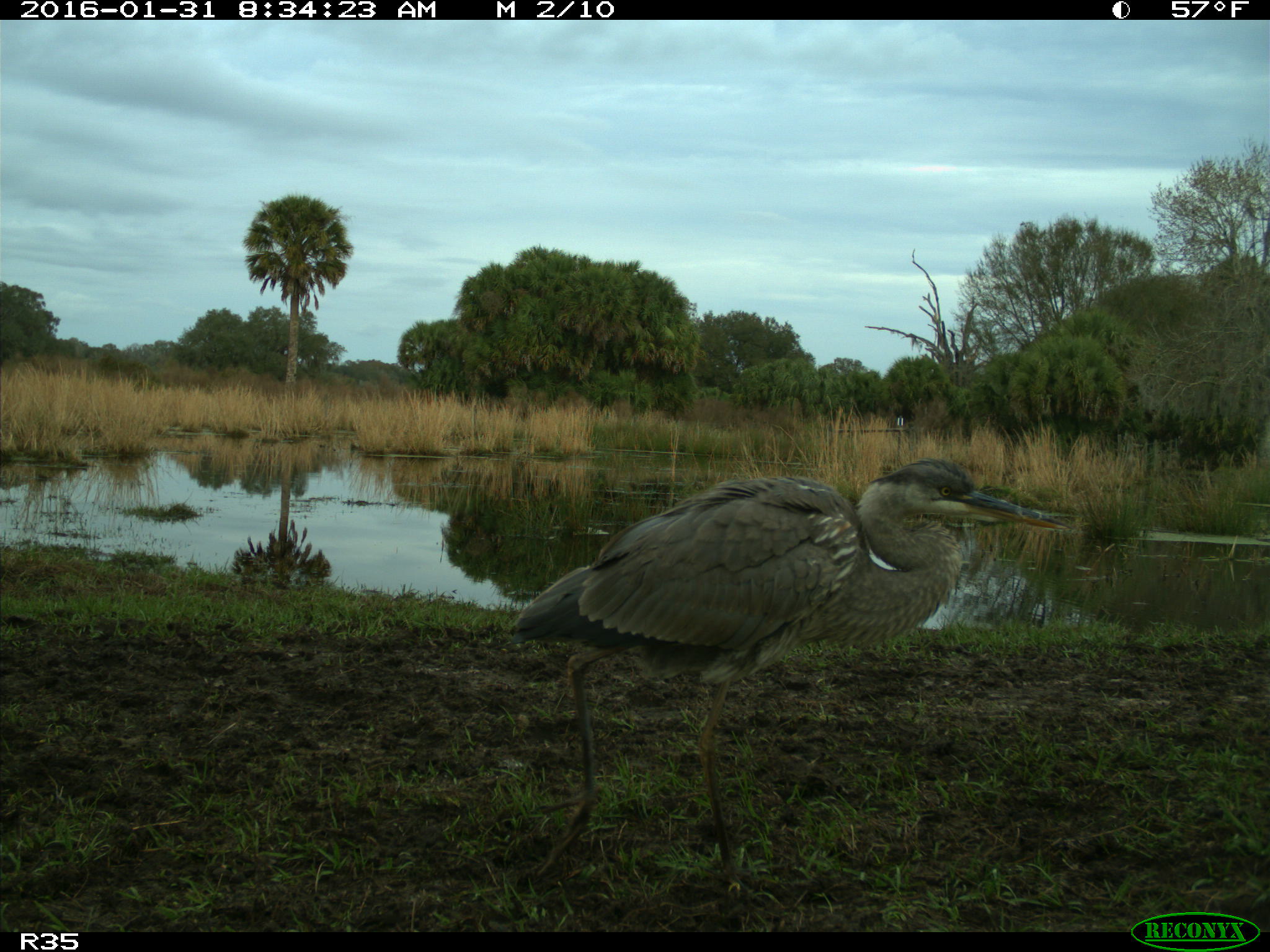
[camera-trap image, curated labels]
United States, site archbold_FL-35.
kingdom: Animalia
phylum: Chordata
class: Aves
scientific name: Aves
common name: birds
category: unidentified bird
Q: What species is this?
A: Unidentified bird (birds) (Aves).